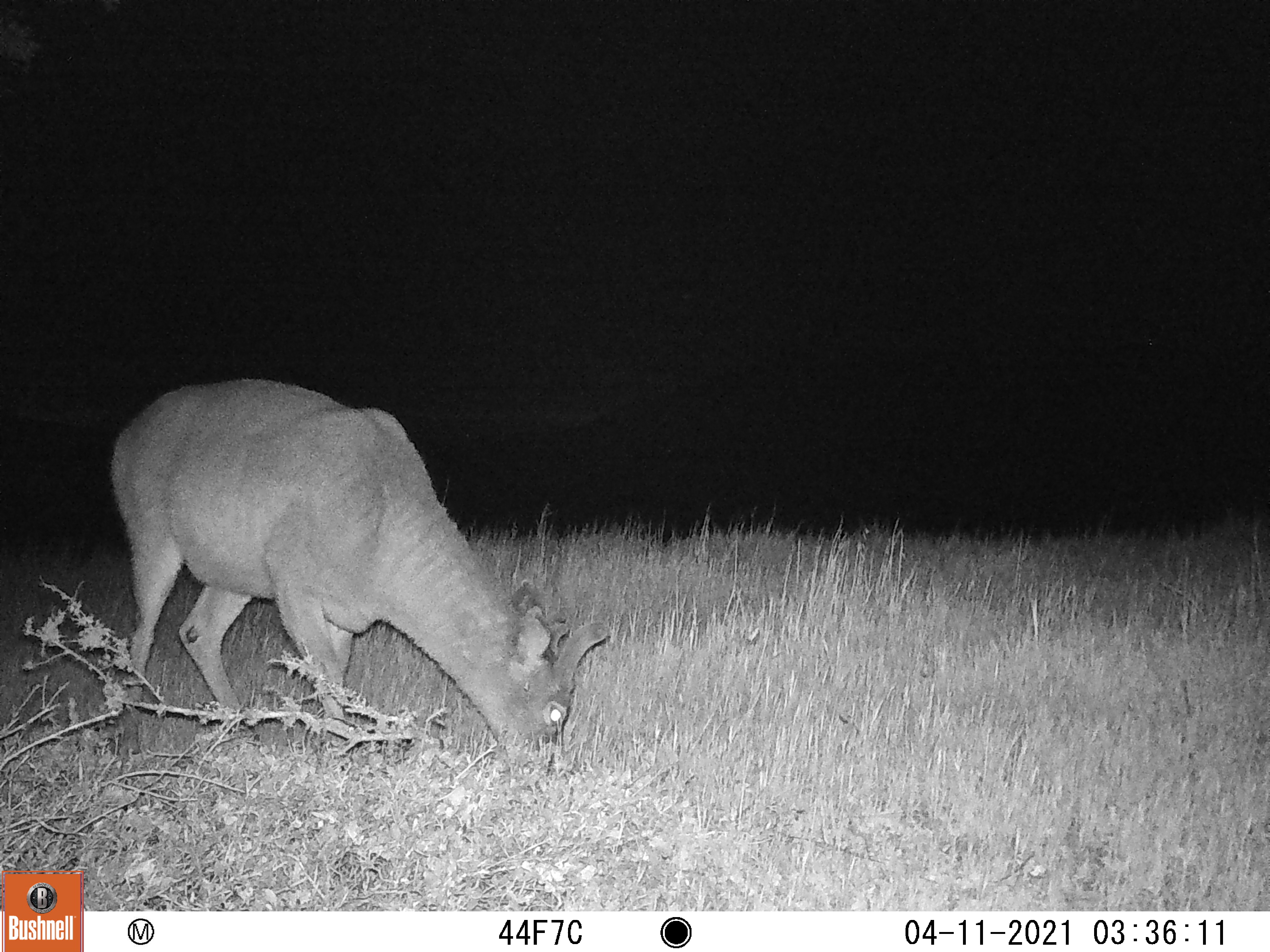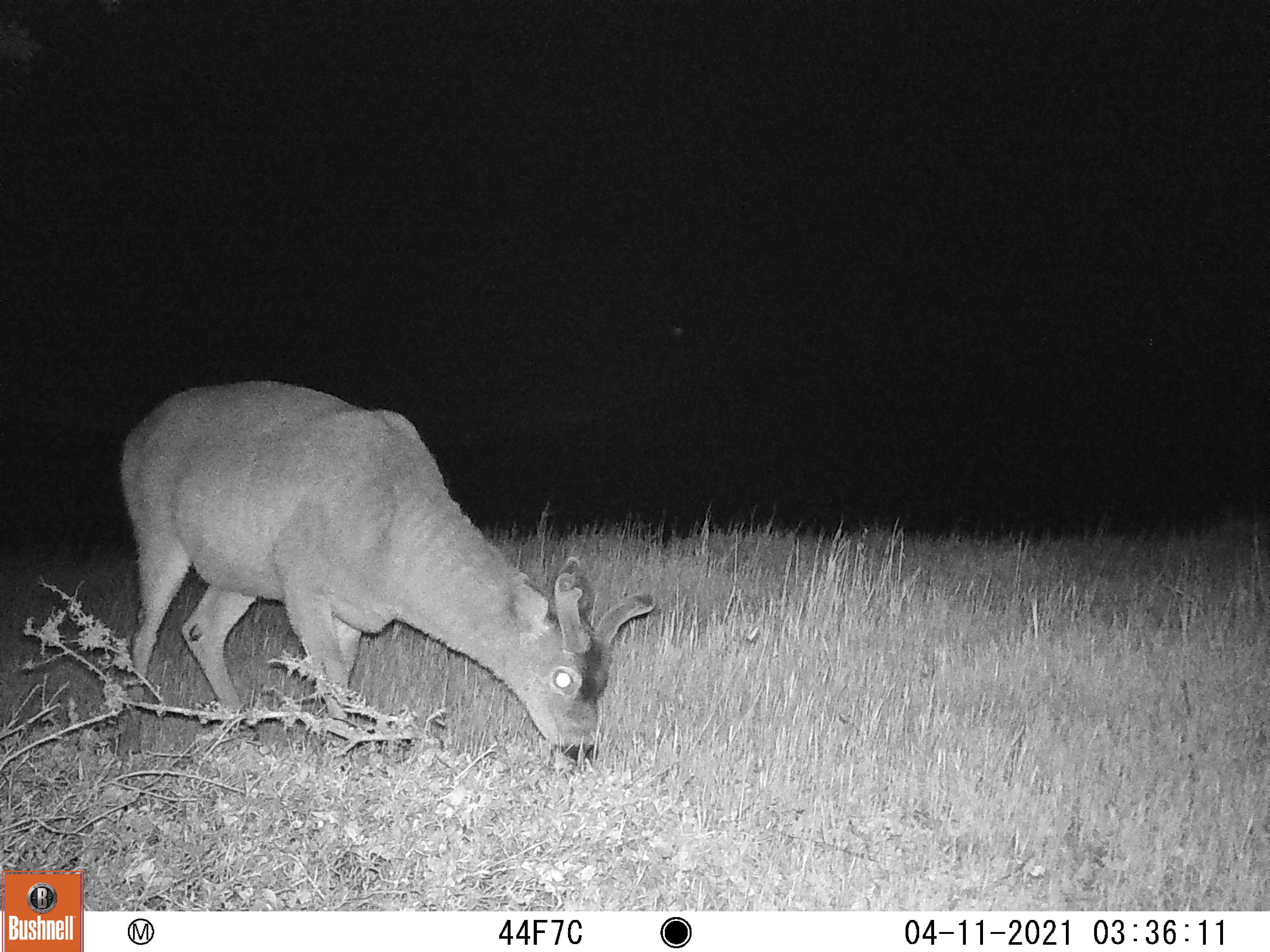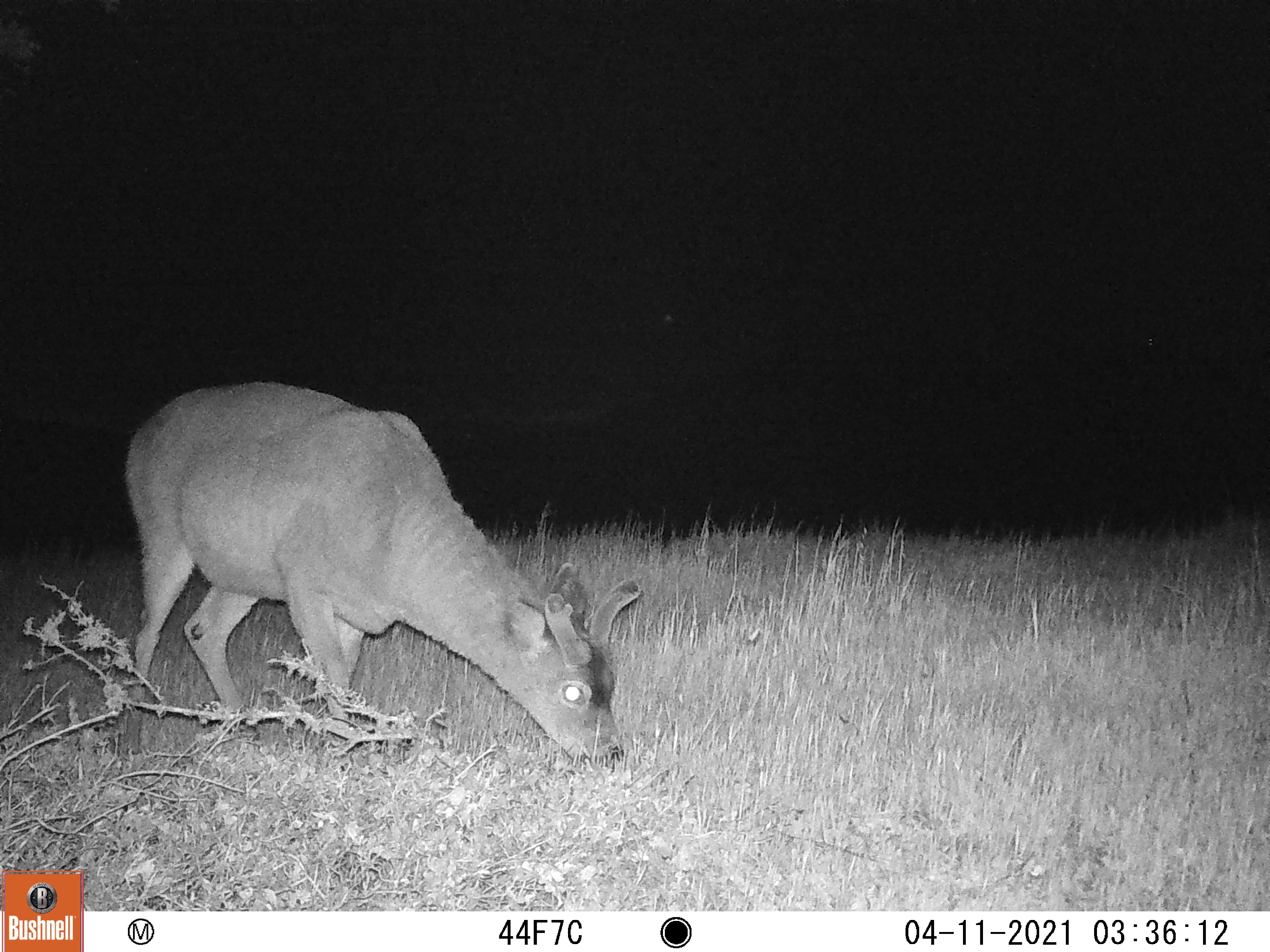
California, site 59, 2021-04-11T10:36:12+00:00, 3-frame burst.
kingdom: Animalia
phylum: Chordata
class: Mammalia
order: Artiodactyla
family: Cervidae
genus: Odocoileus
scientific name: Odocoileus hemionus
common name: mule deer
Mule deer (Odocoileus hemionus).